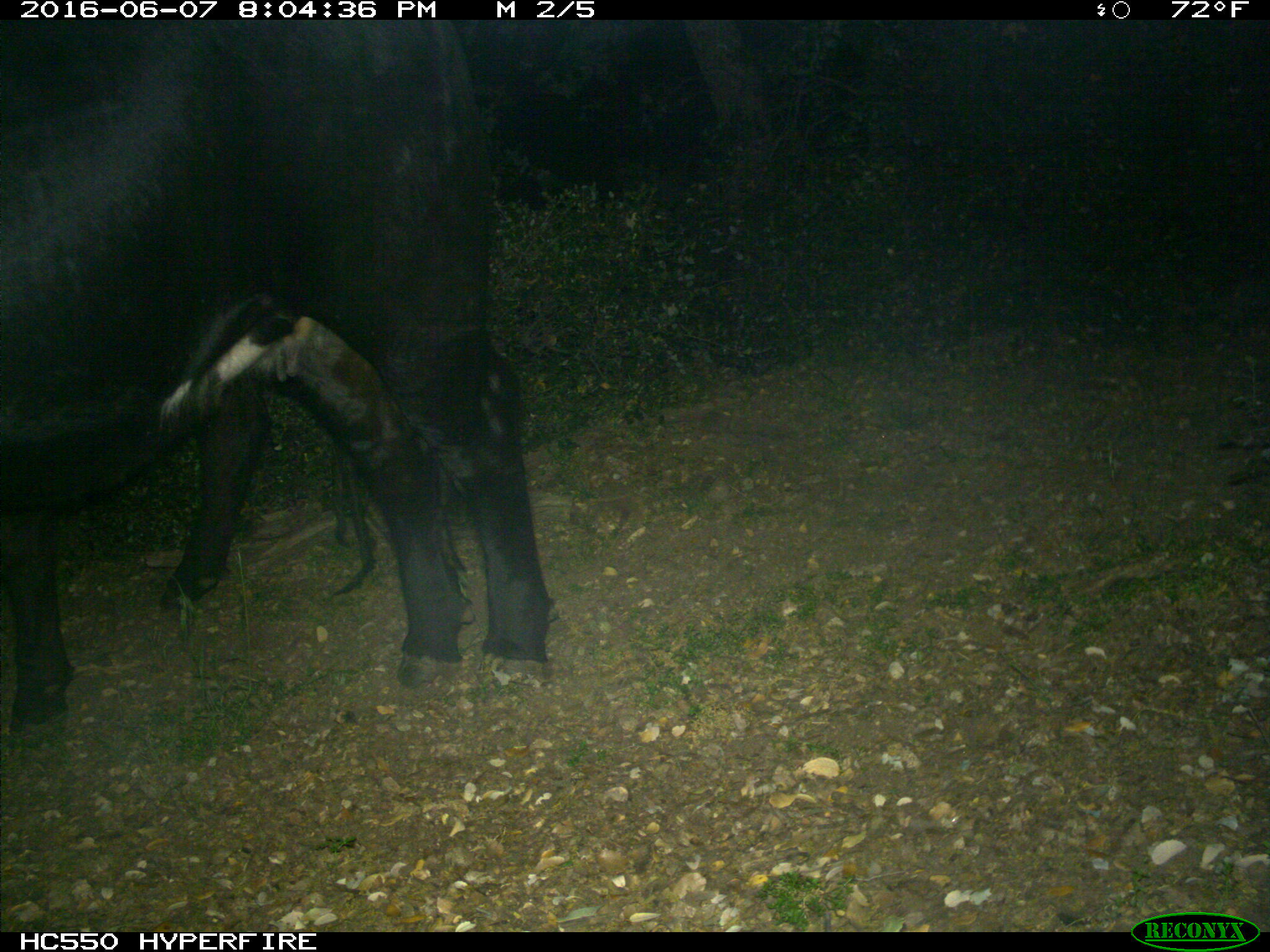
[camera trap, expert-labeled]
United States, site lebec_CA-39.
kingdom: Animalia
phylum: Chordata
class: Mammalia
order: Artiodactyla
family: Bovidae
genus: Bos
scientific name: Bos taurus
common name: domestic cow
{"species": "Bos taurus (domestic cow)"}